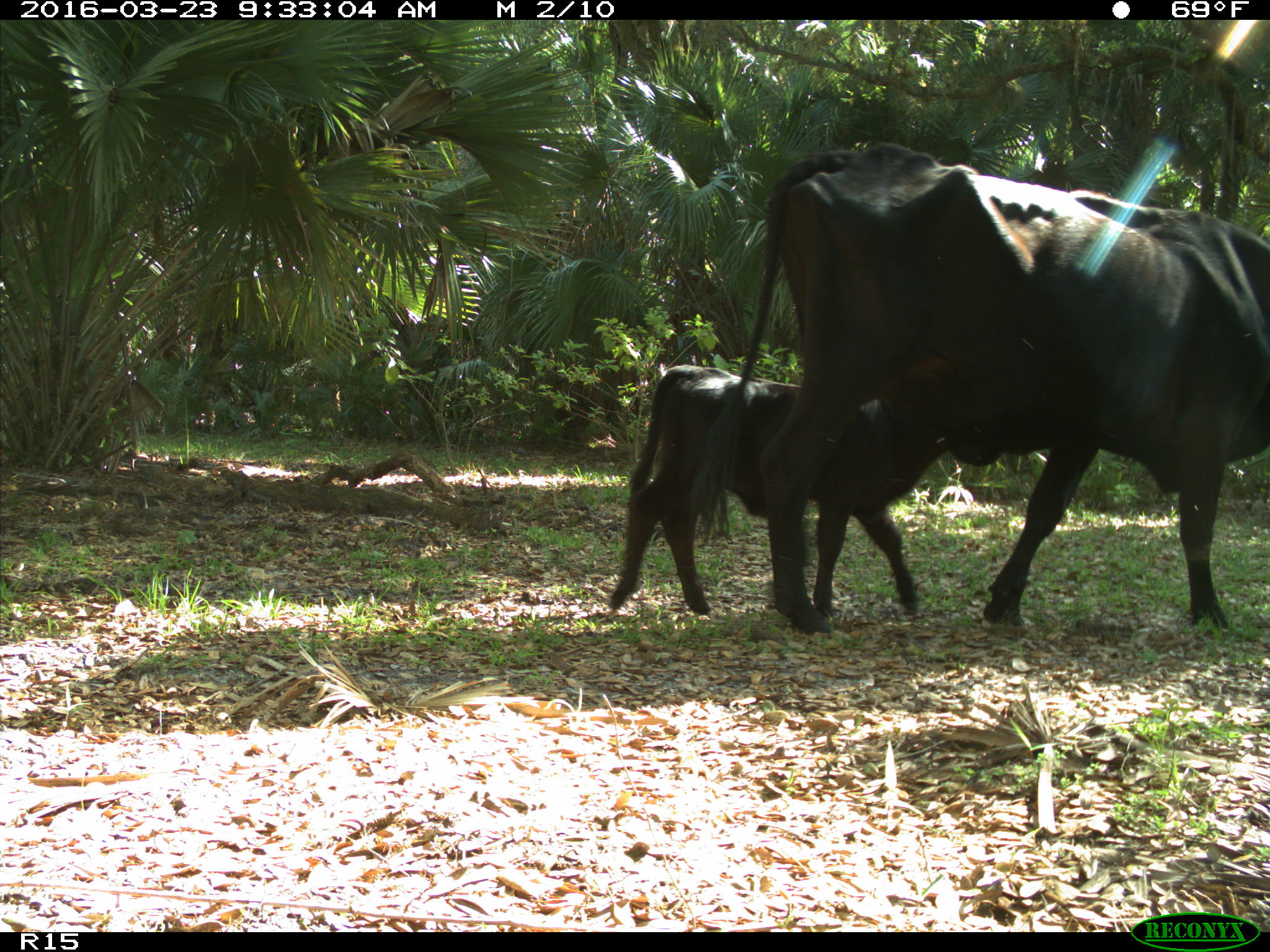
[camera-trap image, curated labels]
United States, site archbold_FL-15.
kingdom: Animalia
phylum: Chordata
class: Mammalia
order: Artiodactyla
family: Bovidae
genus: Bos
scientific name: Bos taurus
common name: domestic cow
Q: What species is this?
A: Bos taurus (domestic cow).